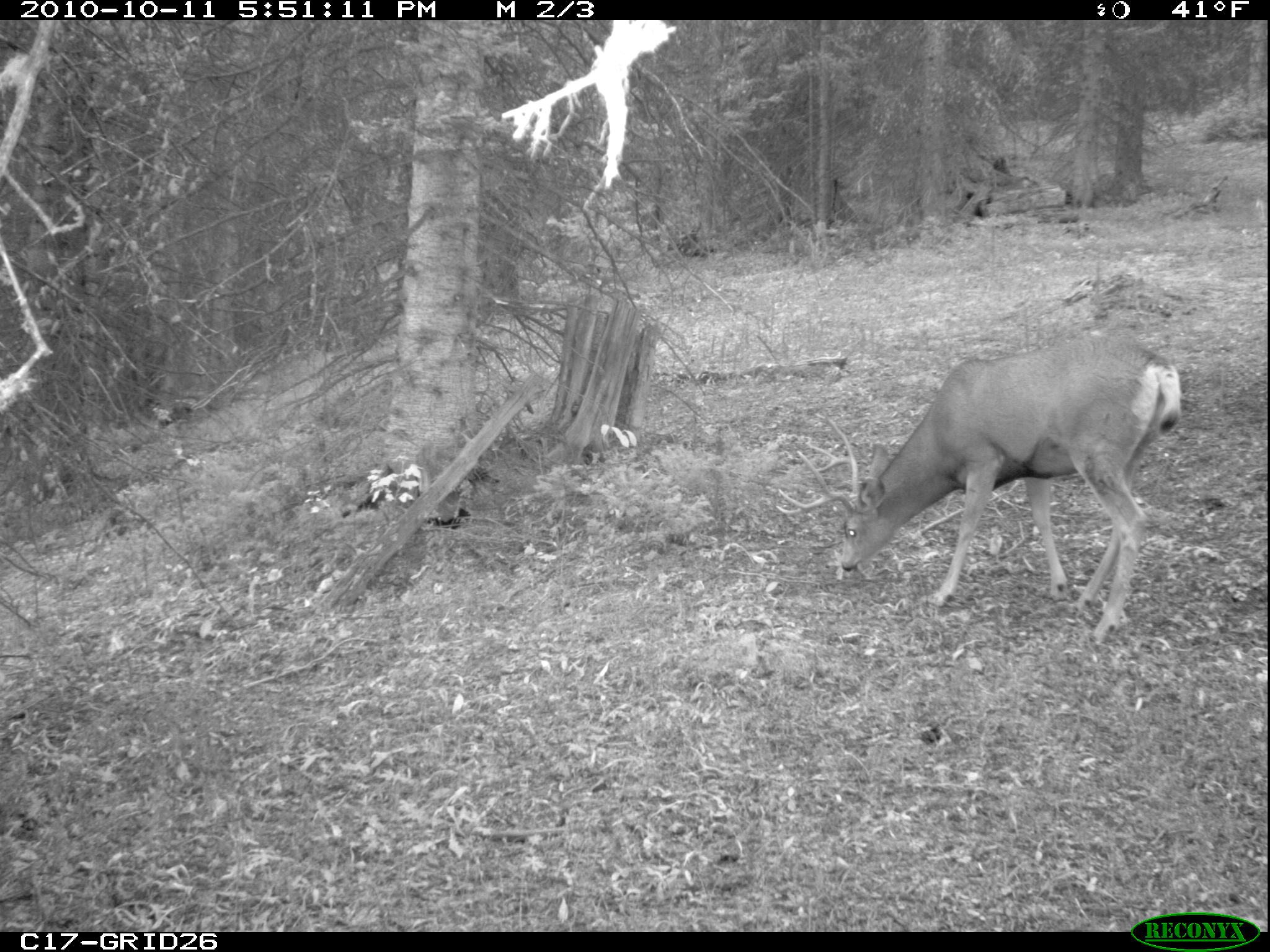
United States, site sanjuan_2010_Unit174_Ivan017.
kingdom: Animalia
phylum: Chordata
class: Mammalia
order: Artiodactyla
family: Cervidae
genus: Odocoileus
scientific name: Odocoileus hemionus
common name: mule deer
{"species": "Odocoileus hemionus (mule deer)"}